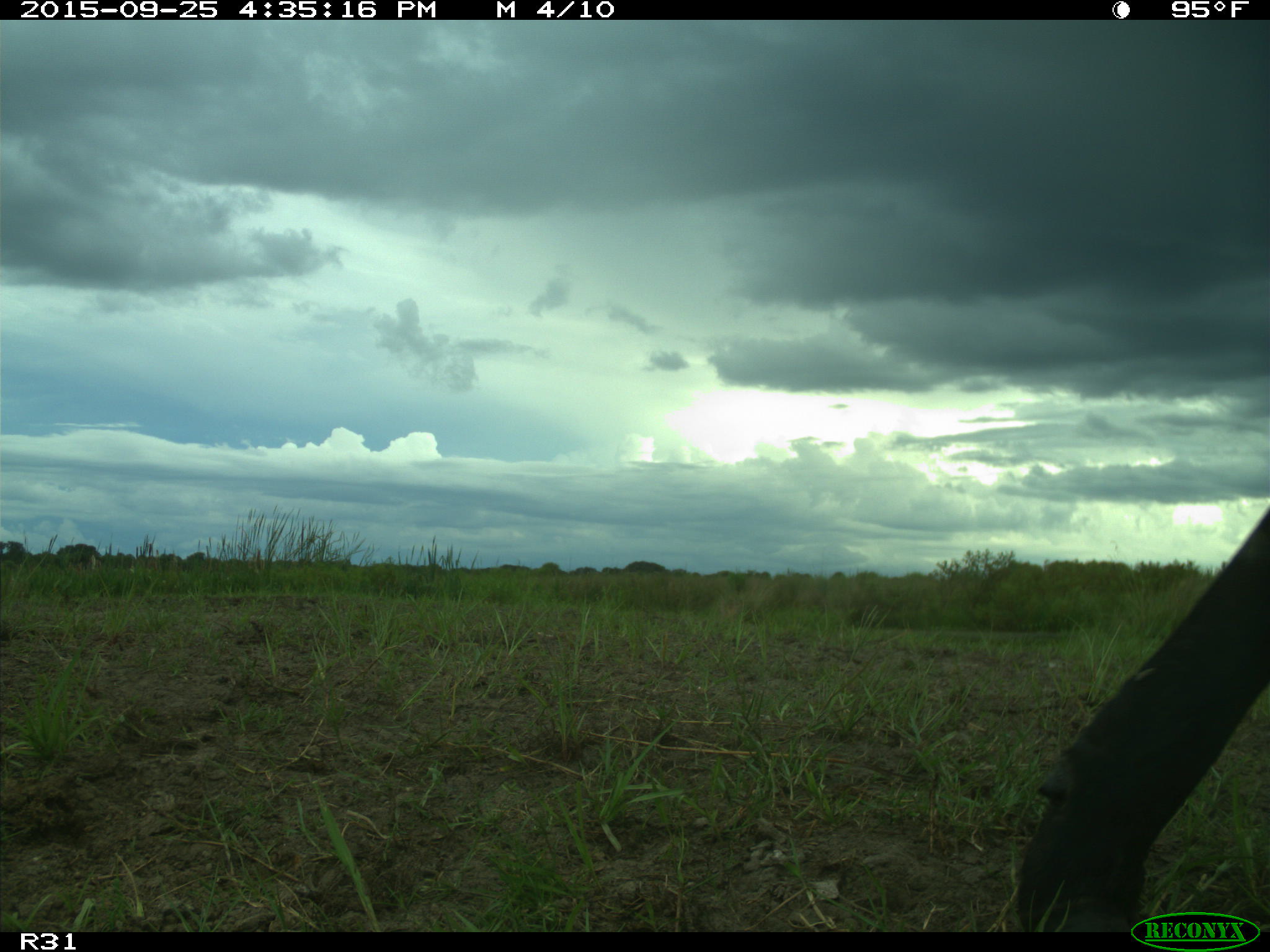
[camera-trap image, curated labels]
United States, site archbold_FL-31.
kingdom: Animalia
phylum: Chordata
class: Mammalia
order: Artiodactyla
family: Bovidae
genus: Bos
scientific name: Bos taurus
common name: domestic cow